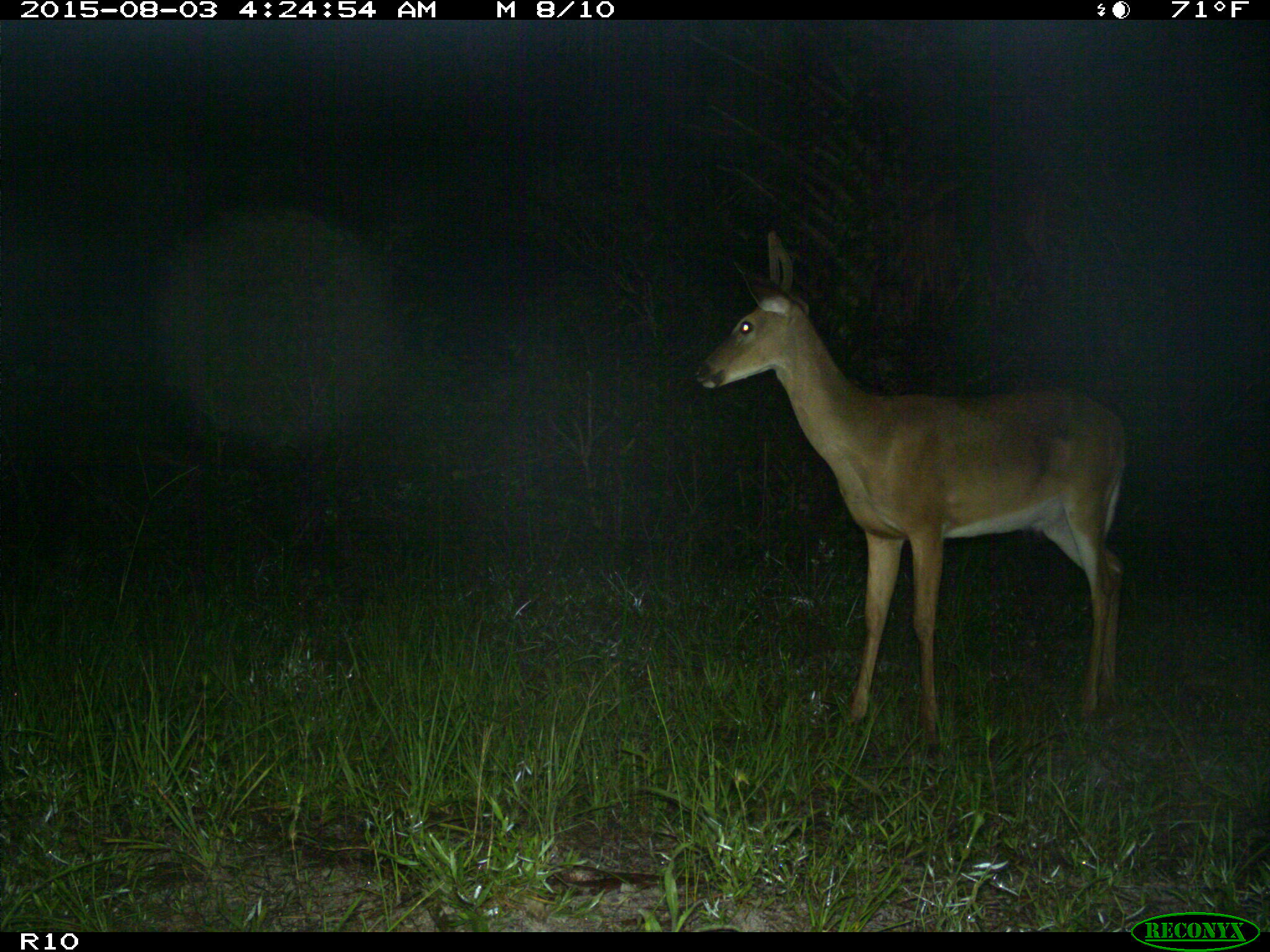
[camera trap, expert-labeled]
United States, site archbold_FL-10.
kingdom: Animalia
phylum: Chordata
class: Mammalia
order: Artiodactyla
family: Cervidae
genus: Odocoileus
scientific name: Odocoileus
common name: deer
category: unidentified deer